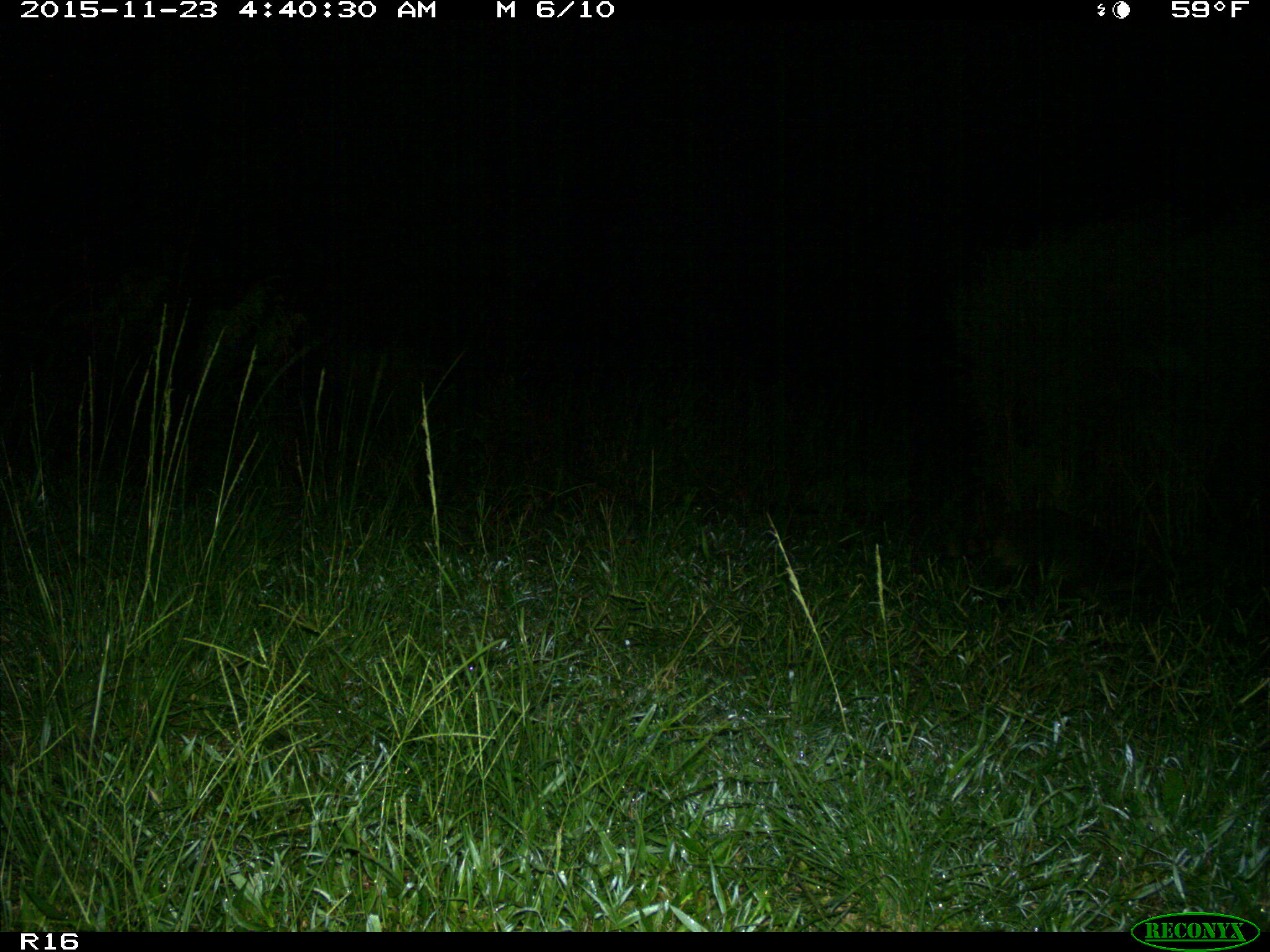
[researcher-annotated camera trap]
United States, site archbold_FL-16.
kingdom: Animalia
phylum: Chordata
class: Mammalia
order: Carnivora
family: Procyonidae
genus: Procyon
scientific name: Procyon lotor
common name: common raccoon